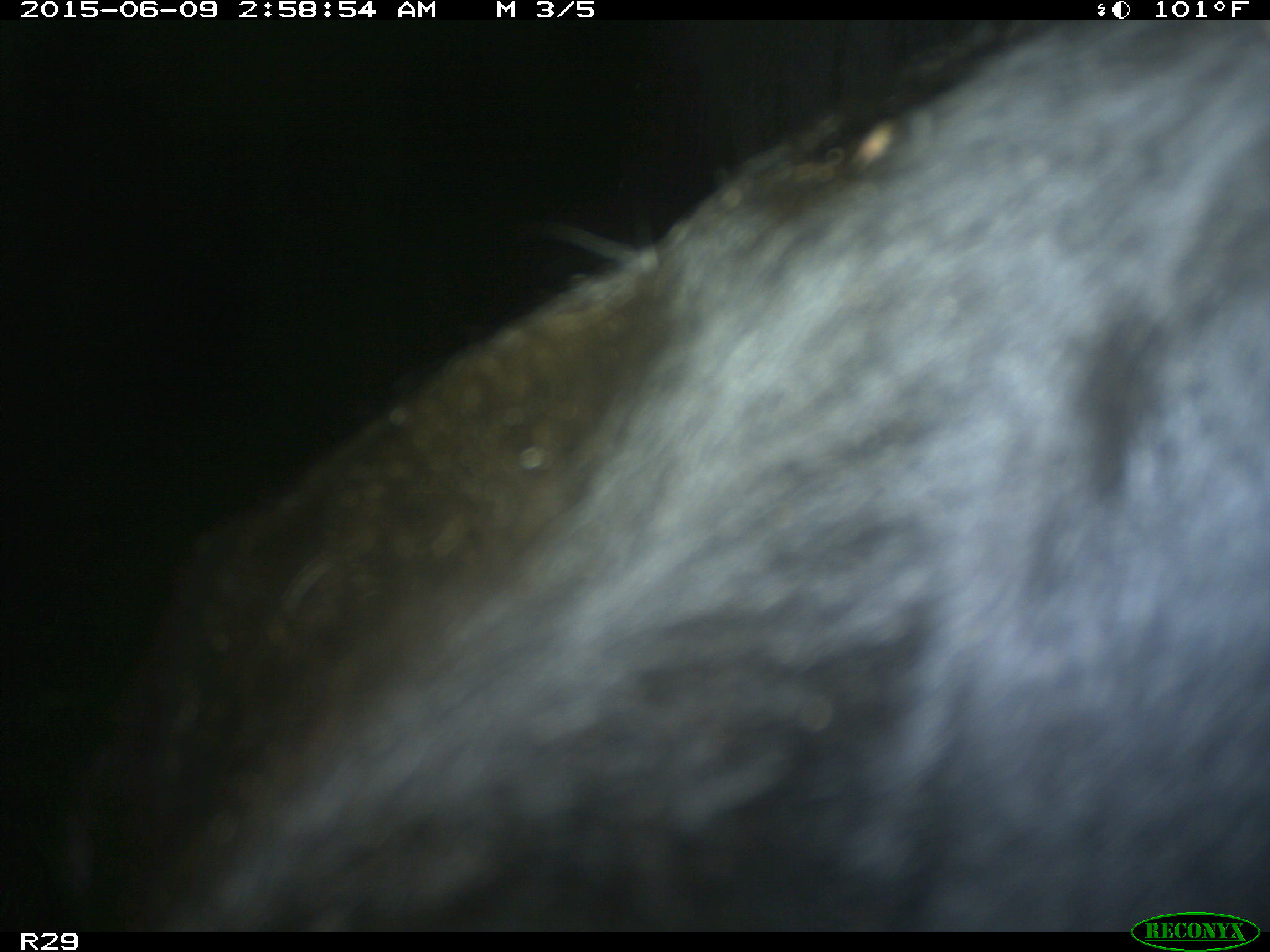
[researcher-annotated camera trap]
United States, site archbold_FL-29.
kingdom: Animalia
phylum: Chordata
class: Mammalia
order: Artiodactyla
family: Bovidae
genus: Bos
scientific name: Bos taurus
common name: domestic cow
Bos taurus (domestic cow).